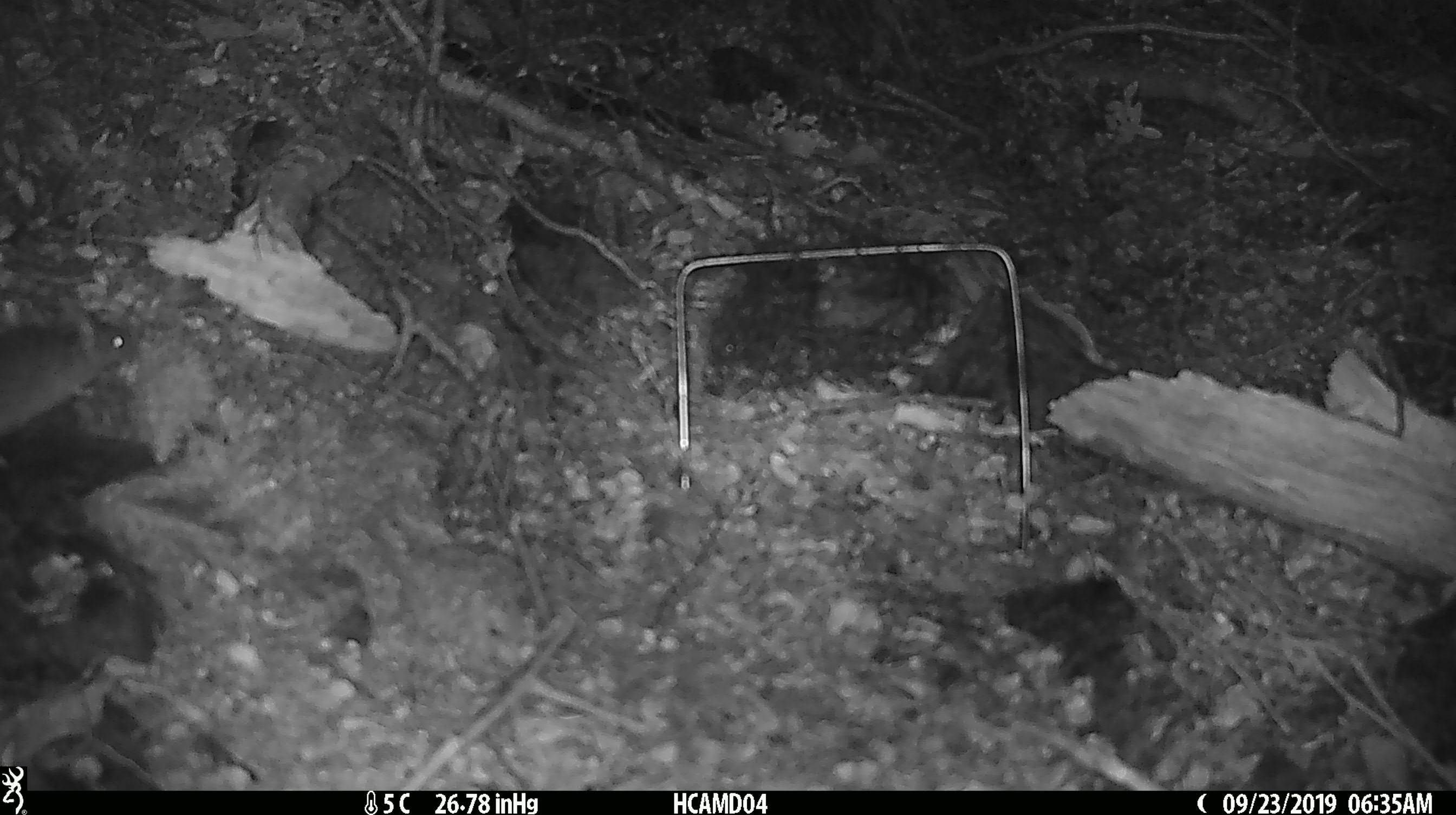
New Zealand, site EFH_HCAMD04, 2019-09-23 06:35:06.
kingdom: Animalia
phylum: Chordata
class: Mammalia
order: Rodentia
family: Muridae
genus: Mus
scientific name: Mus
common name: mouse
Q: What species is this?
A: Mouse (Mus).